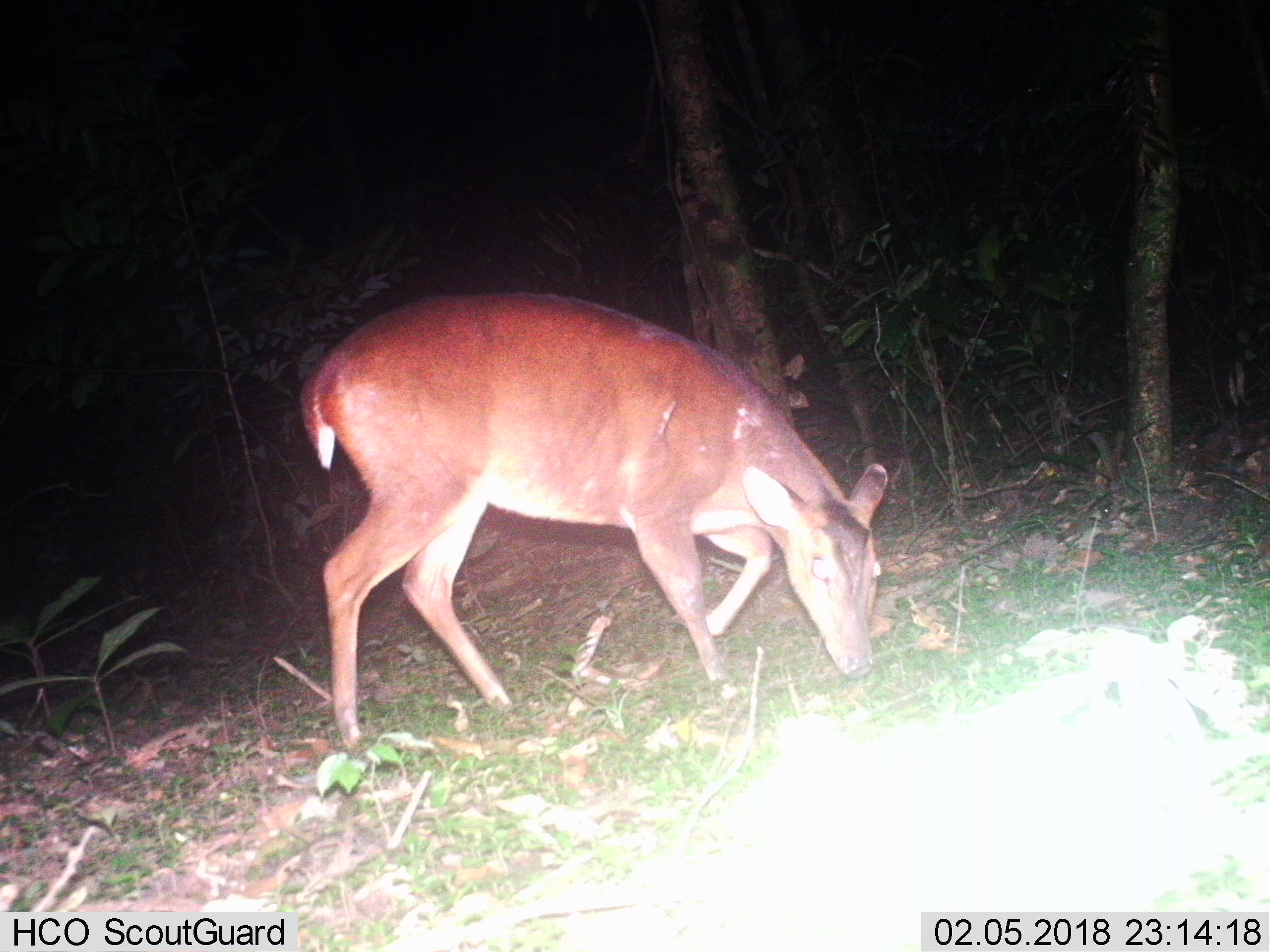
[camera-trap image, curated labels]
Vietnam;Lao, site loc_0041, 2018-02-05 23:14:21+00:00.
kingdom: Animalia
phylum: Chordata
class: Mammalia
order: Artiodactyla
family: Cervidae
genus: Muntiacus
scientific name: Muntiacus vuquangensis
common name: large-antlered muntjac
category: large antlered muntjac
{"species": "large antlered muntjac (large-antlered muntjac) (Muntiacus vuquangensis)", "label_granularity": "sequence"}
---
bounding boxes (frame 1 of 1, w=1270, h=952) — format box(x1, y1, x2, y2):
large antlered muntjac: box(299, 291, 889, 749)